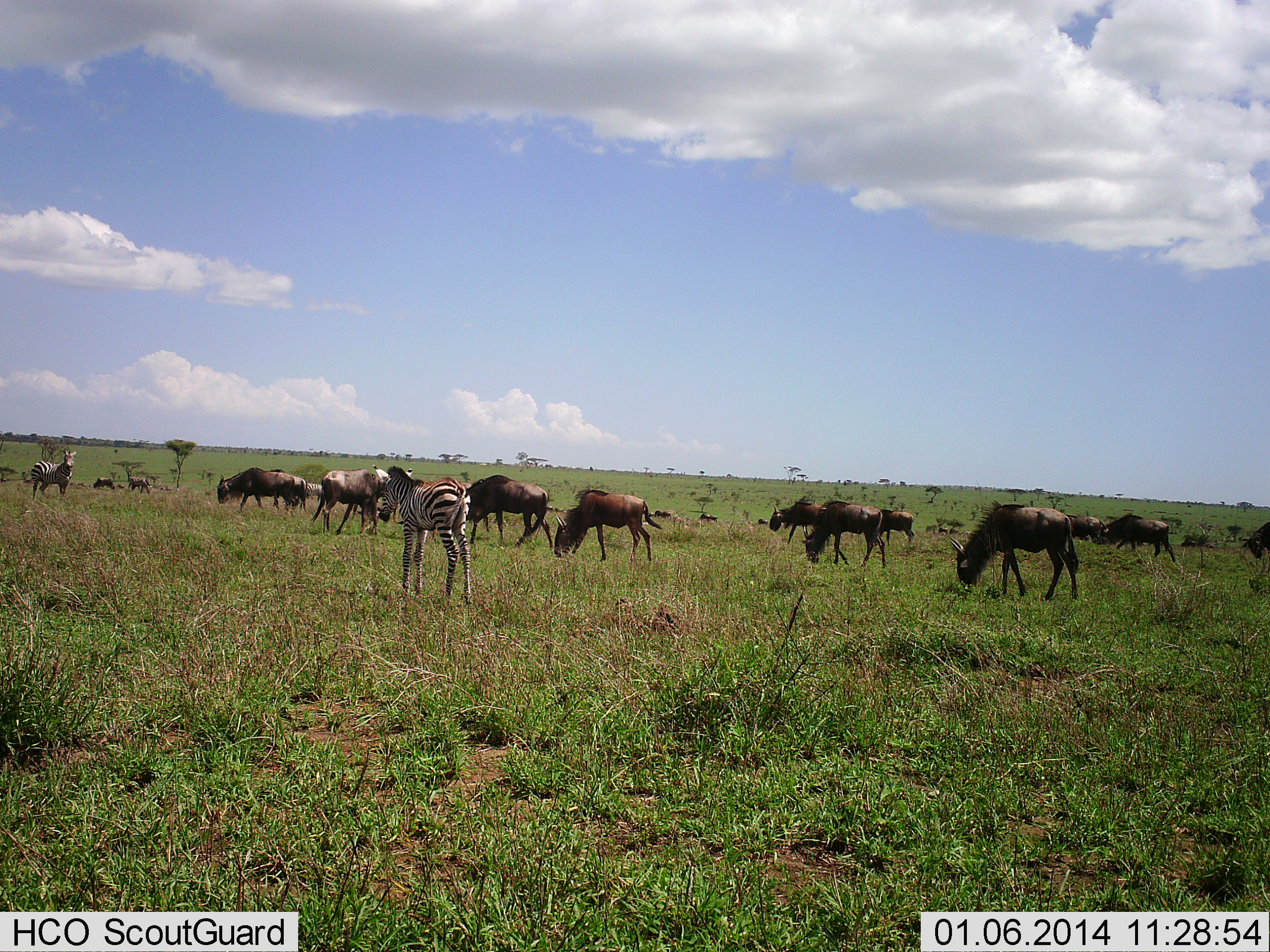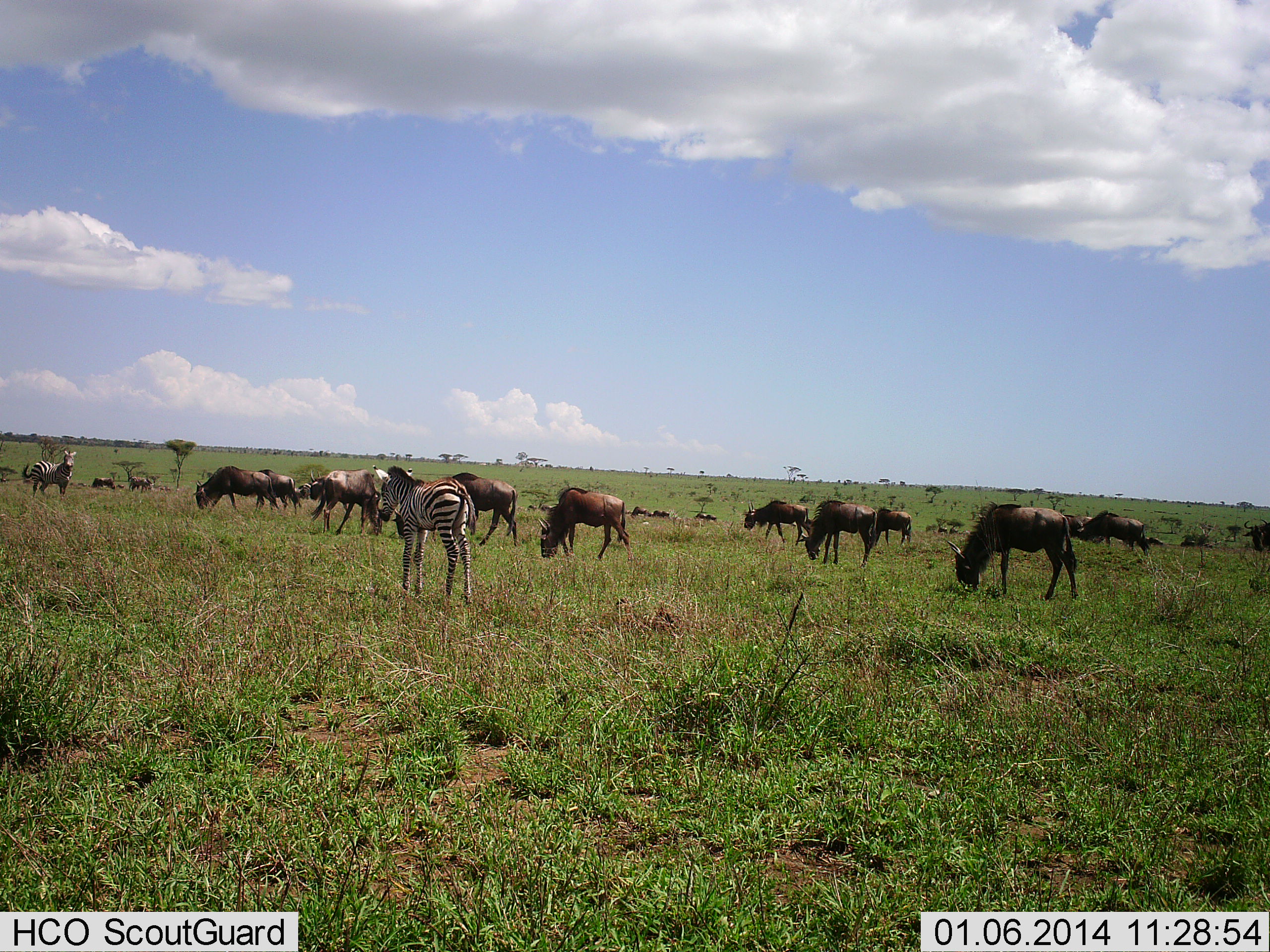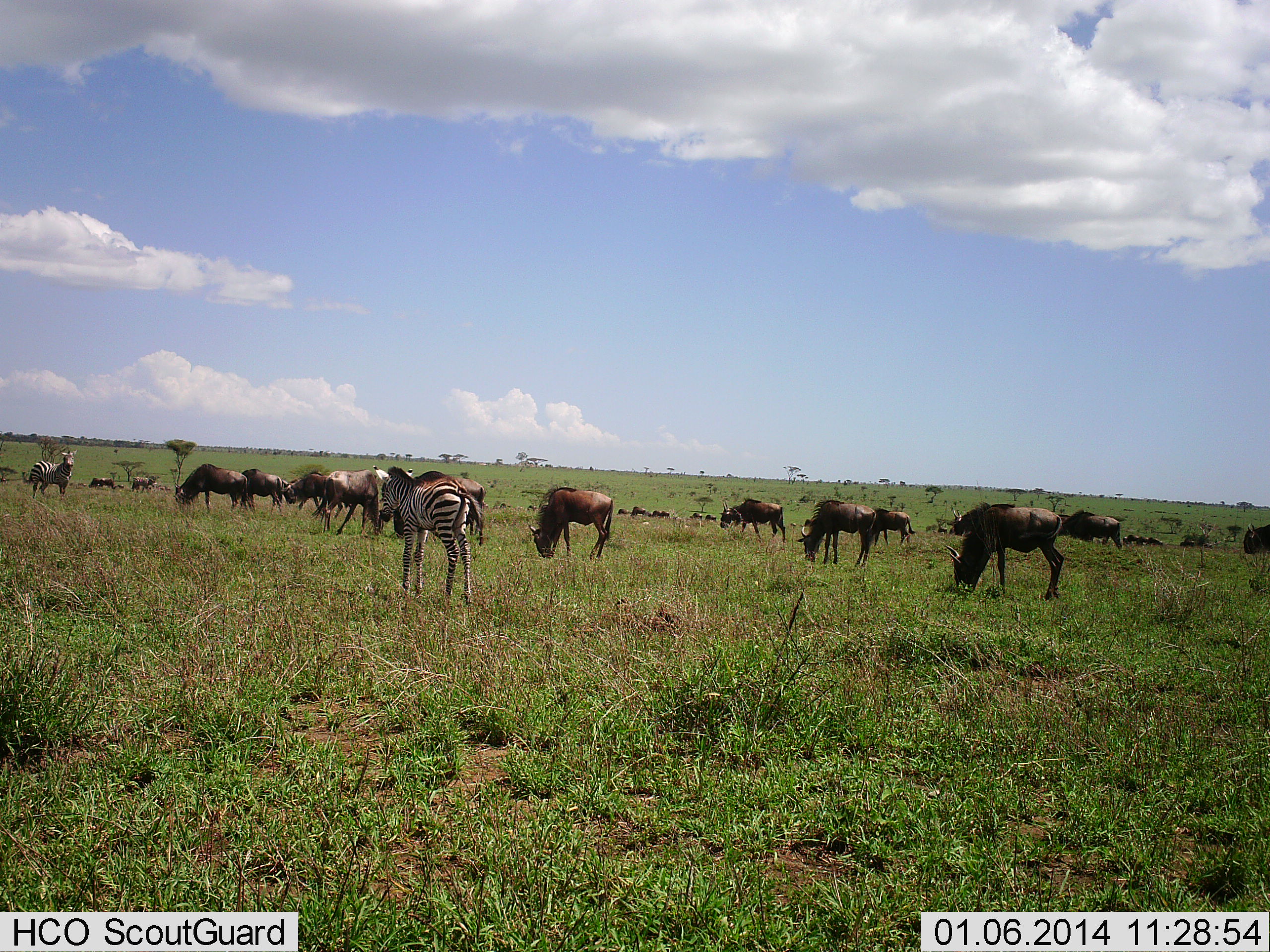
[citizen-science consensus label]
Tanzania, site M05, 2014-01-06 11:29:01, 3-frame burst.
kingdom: Animalia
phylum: Chordata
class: Mammalia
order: Artiodactyla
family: Bovidae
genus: Connochaetes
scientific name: Connochaetes taurinus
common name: blue wildebeest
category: wildebeest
Wildebeest (blue wildebeest) (Connochaetes taurinus), count 11-50. Behavior (volunteer vote fractions): standing 50%, resting 10%, moving 50%, interacting 0%. Young present (vote fraction): 0%. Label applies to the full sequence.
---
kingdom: Animalia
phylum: Chordata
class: Mammalia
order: Perissodactyla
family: Equidae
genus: Equus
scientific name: Equus quagga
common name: plains zebra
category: zebra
Zebra (plains zebra) (Equus quagga), count 2. Behavior (volunteer vote fractions): standing 100%, resting 10%, moving 0%, interacting 0%. Young present (vote fraction): 30%. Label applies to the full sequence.